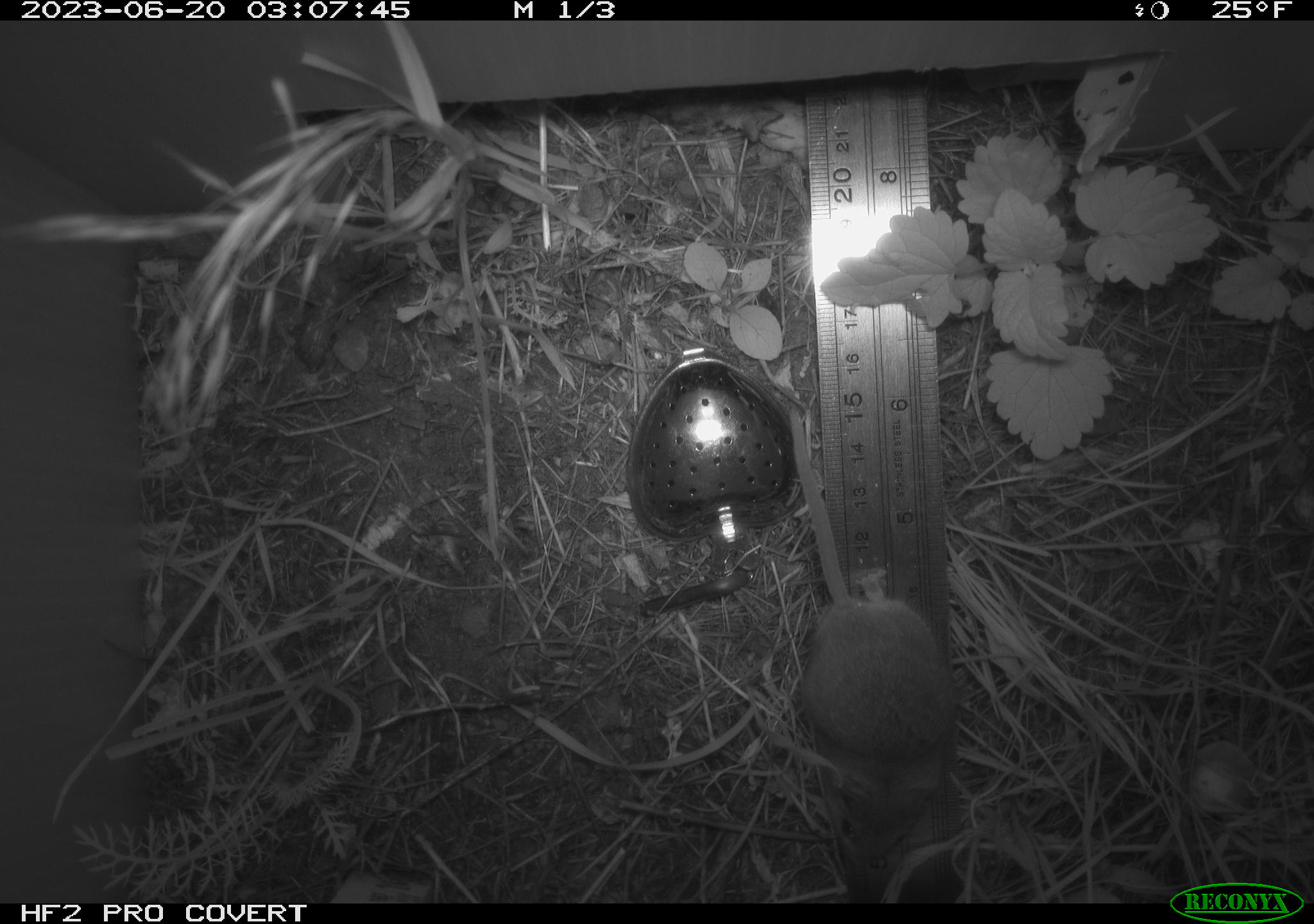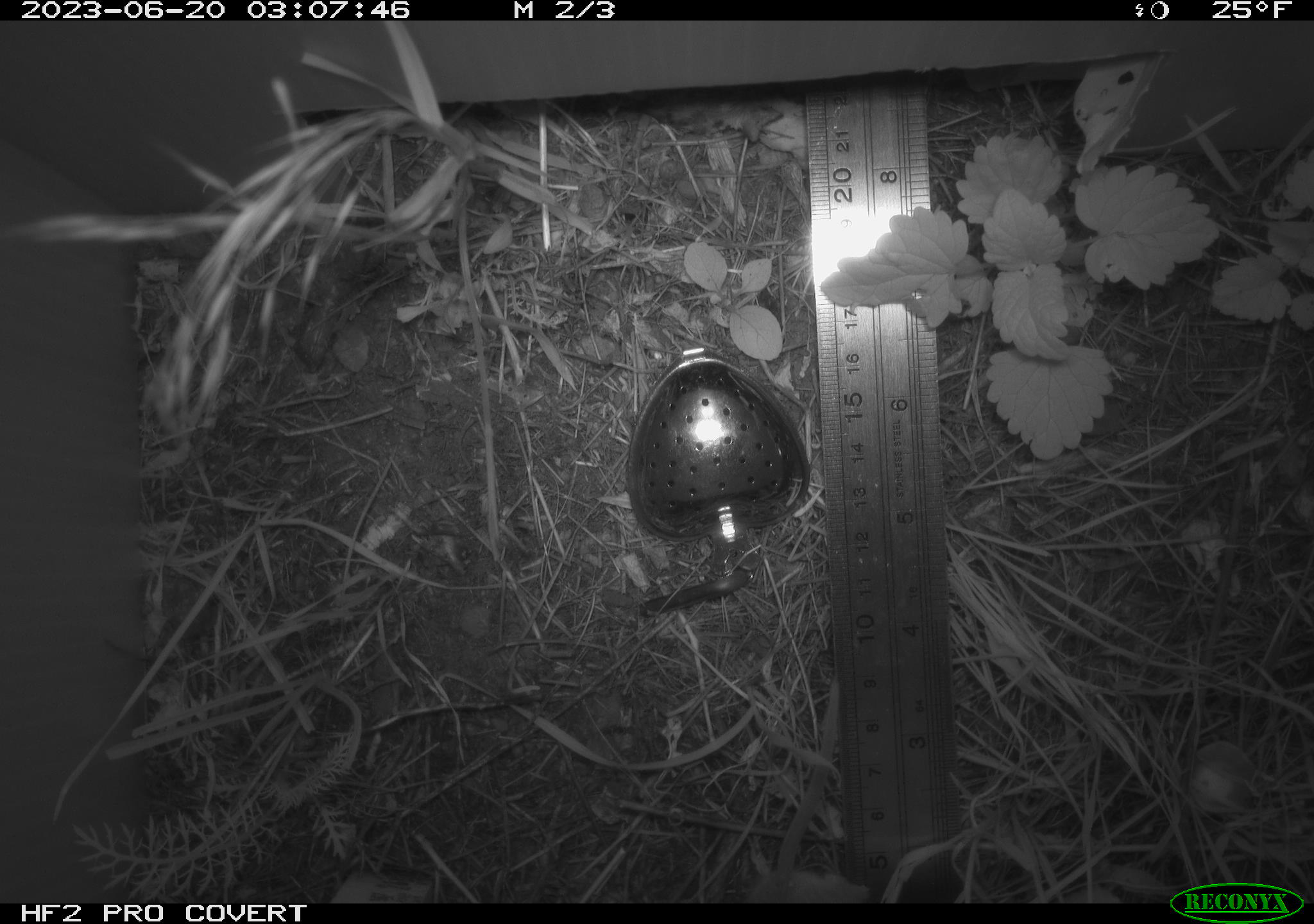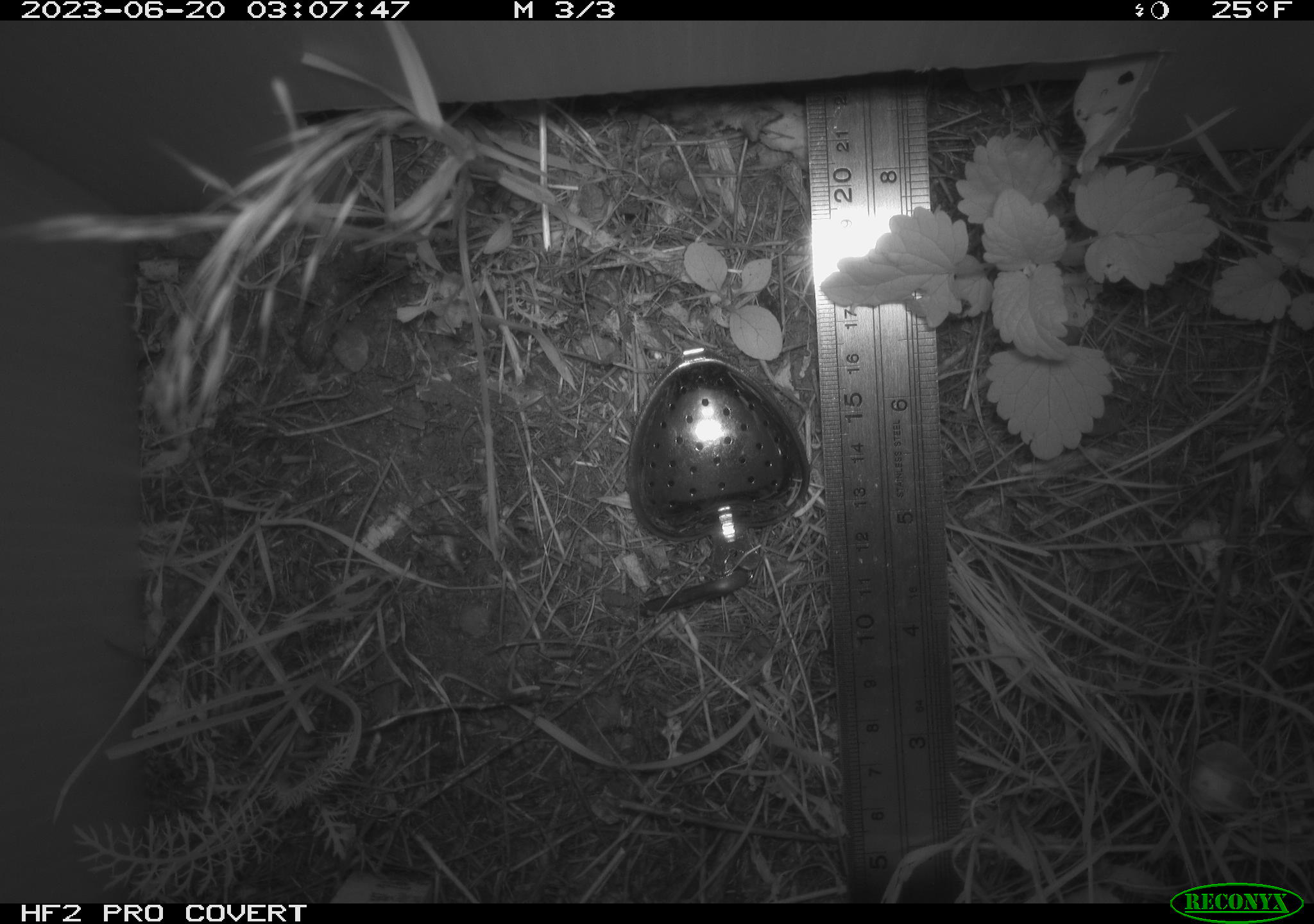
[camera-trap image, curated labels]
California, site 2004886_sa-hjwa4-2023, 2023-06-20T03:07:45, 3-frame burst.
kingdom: Animalia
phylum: Chordata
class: Mammalia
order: Rodentia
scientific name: Rodentia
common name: mouse species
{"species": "mouse species (Rodentia)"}